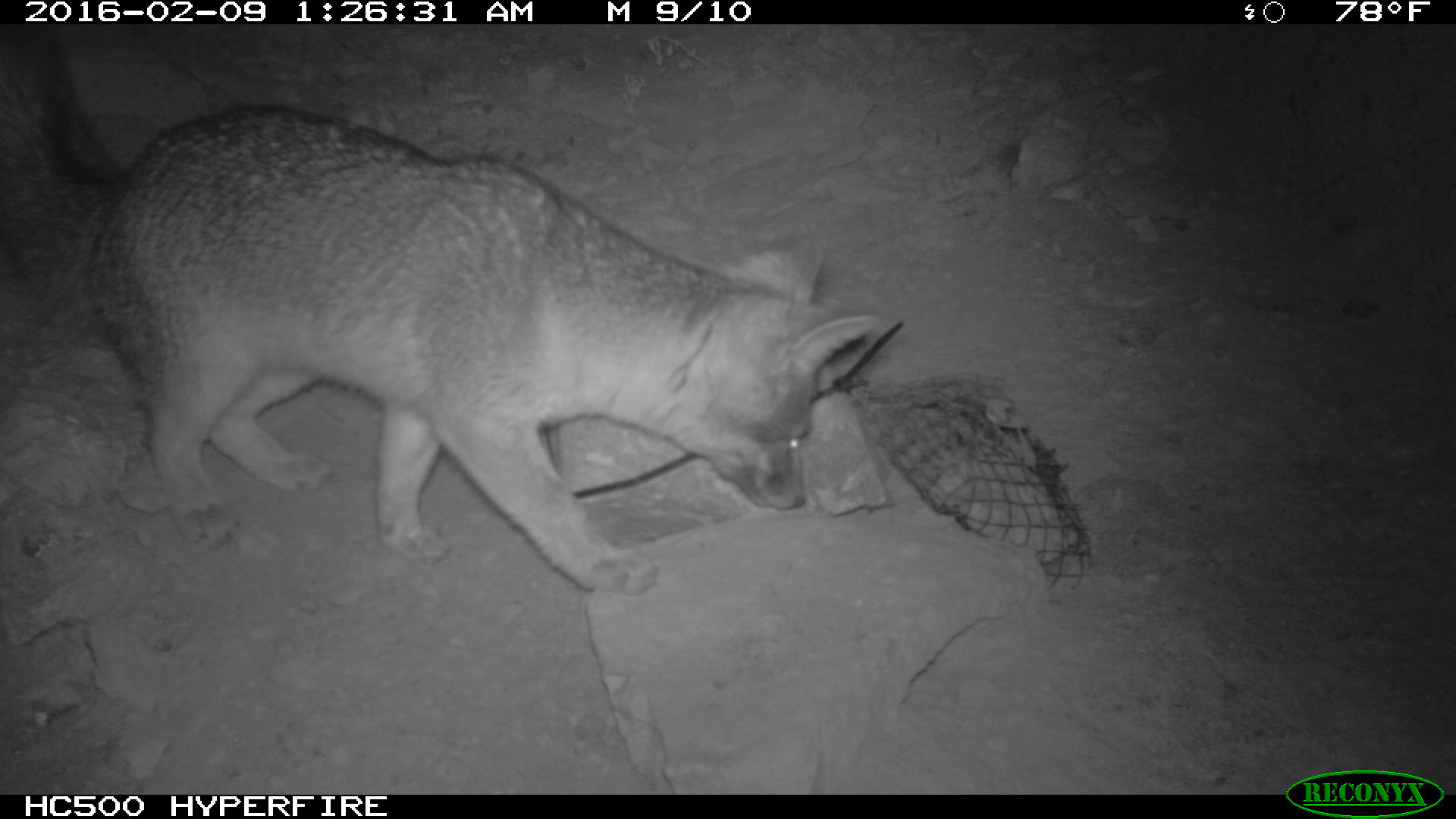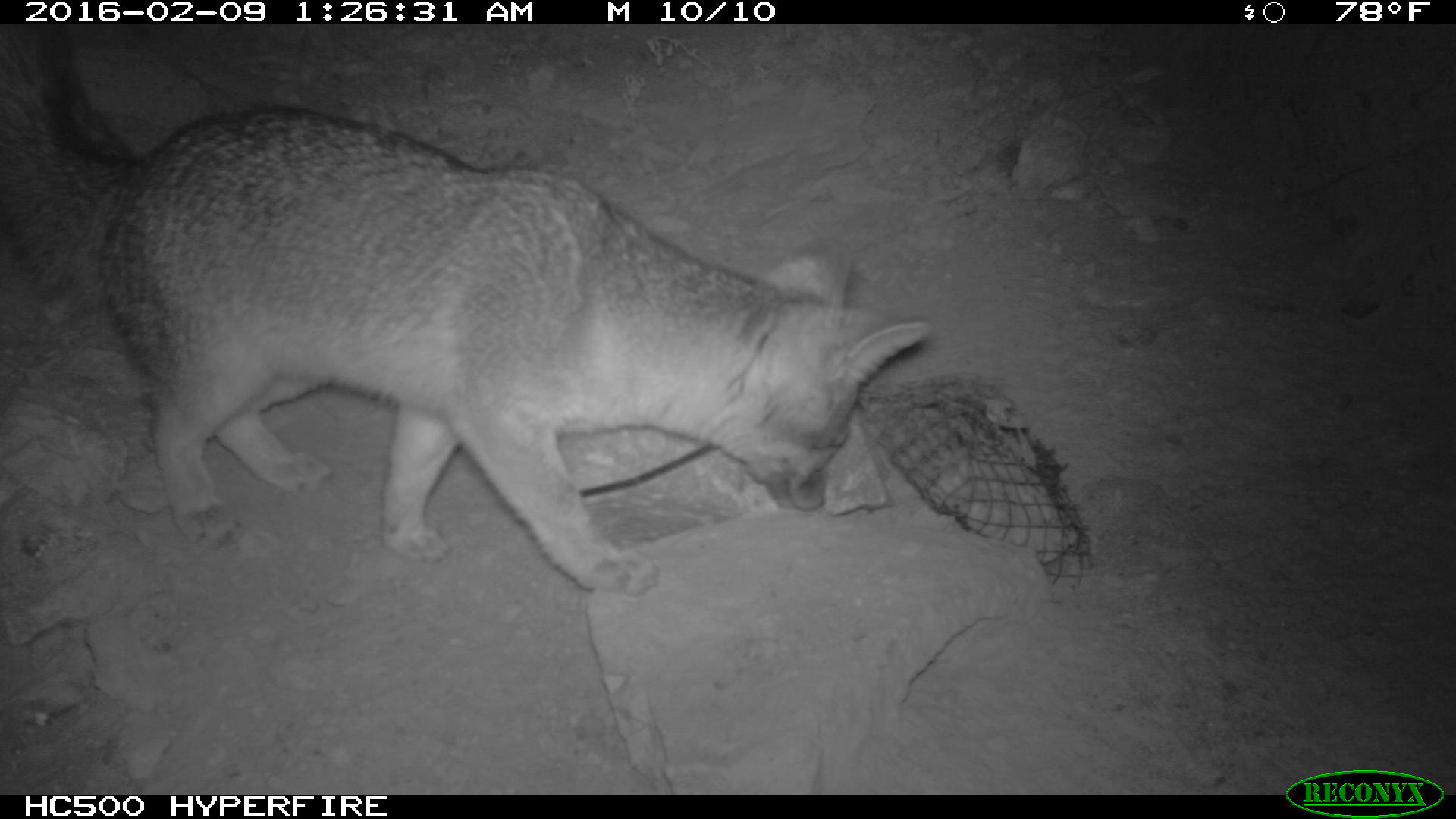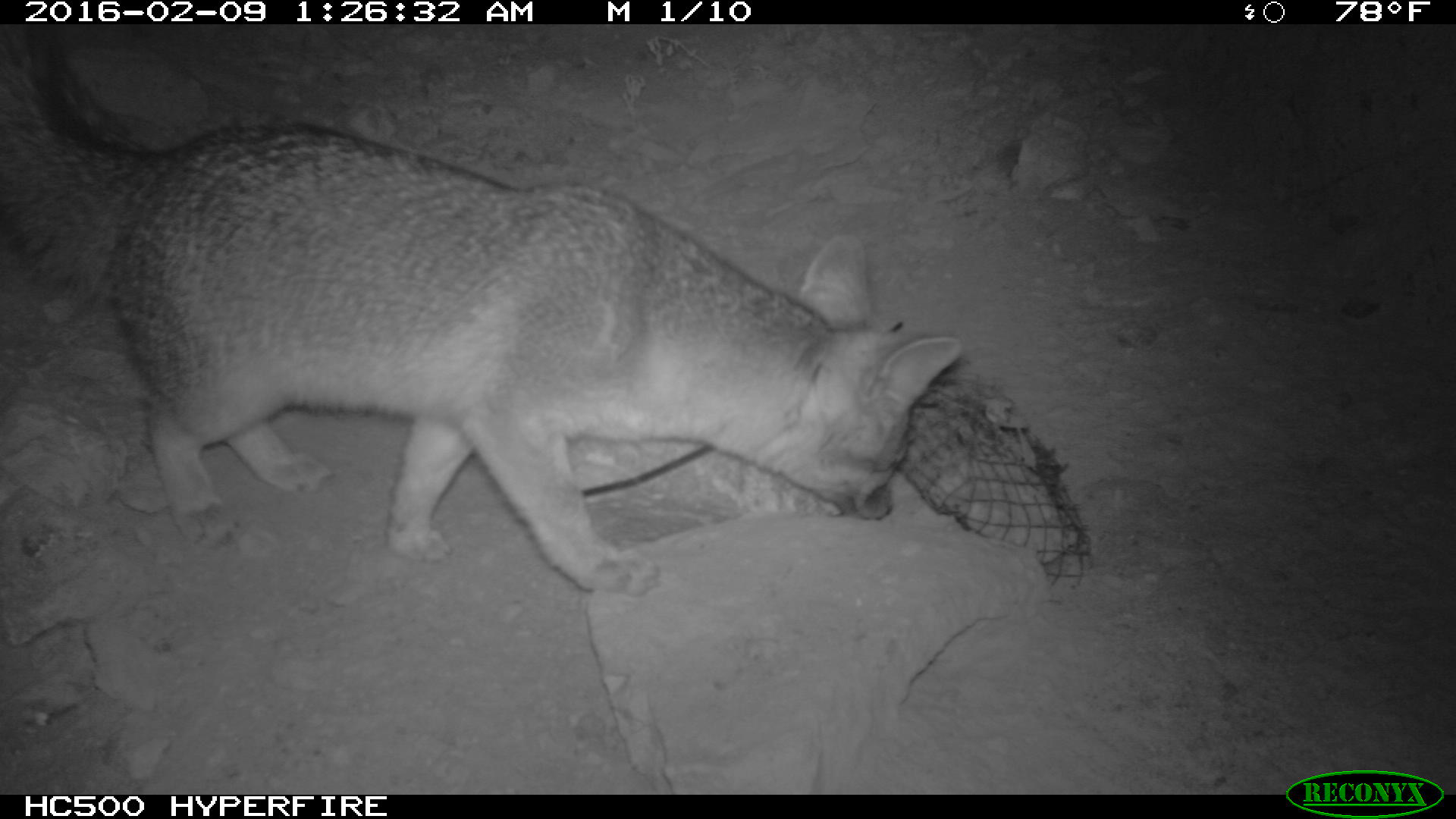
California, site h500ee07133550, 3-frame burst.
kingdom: Animalia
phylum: Chordata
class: Mammalia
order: Carnivora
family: Canidae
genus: Urocyon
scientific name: Urocyon littoralis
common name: island fox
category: fox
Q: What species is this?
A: Fox (island fox) (Urocyon littoralis).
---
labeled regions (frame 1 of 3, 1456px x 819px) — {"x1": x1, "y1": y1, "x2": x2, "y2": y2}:
fox: {"x1": 1, "y1": 22, "x2": 902, "y2": 596}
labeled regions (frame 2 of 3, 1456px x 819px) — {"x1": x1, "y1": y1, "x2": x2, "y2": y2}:
fox: {"x1": 1, "y1": 22, "x2": 932, "y2": 598}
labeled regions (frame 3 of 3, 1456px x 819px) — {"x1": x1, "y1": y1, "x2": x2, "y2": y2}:
fox: {"x1": 0, "y1": 26, "x2": 965, "y2": 595}